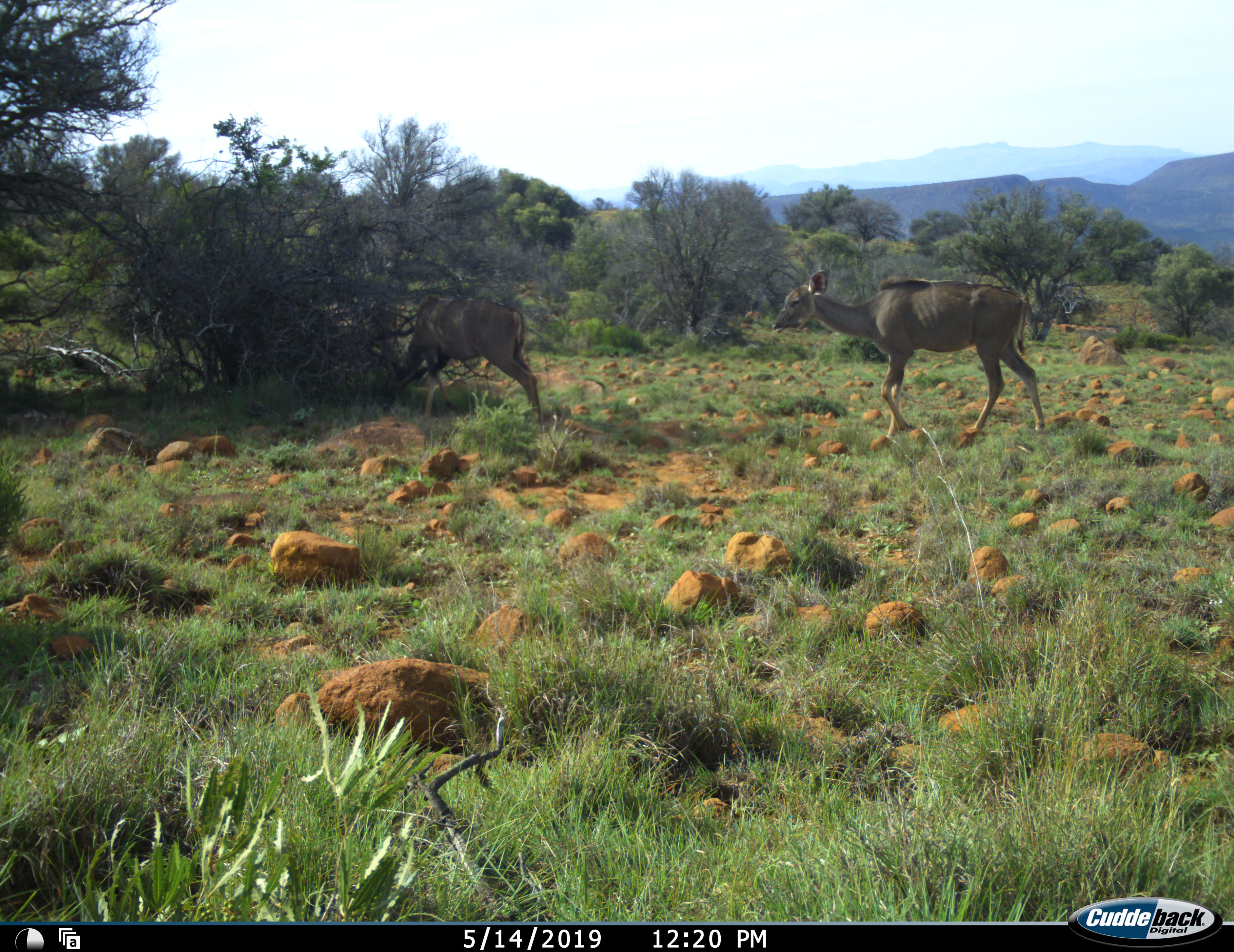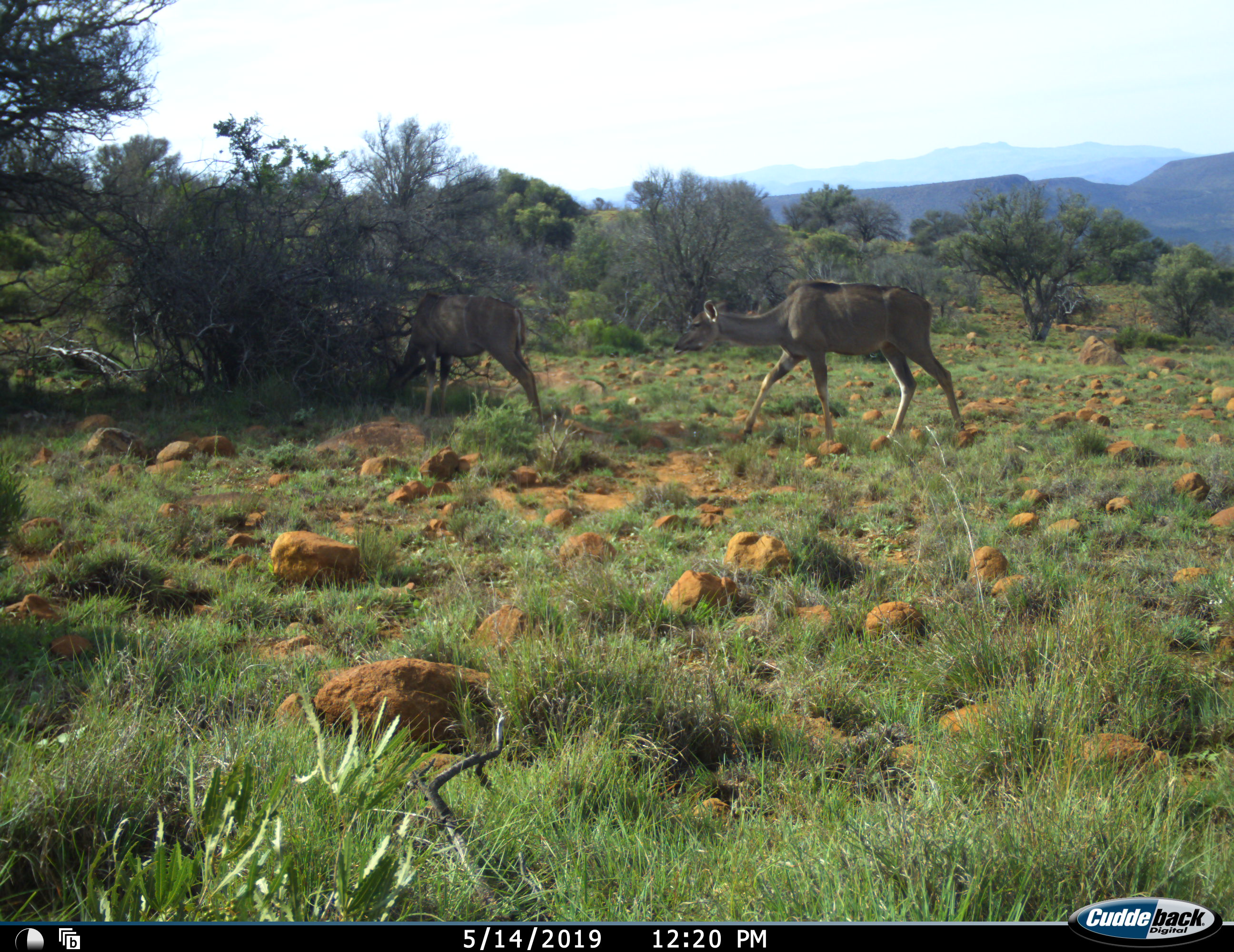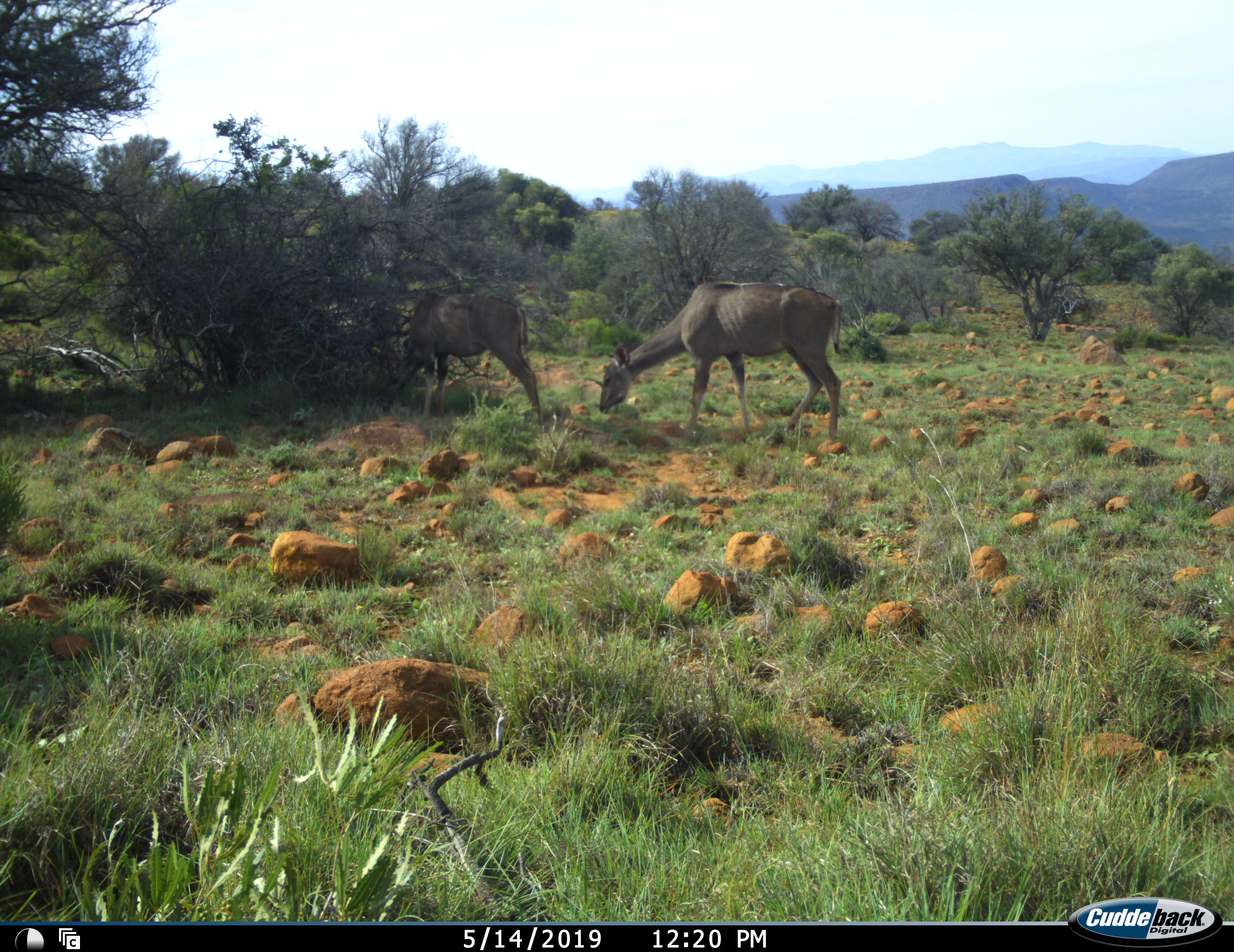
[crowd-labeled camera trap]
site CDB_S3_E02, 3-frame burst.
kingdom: Animalia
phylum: Chordata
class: Mammalia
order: Artiodactyla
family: Bovidae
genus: Tragelaphus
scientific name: Tragelaphus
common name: kudu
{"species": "kudu (Tragelaphus)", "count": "2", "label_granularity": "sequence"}